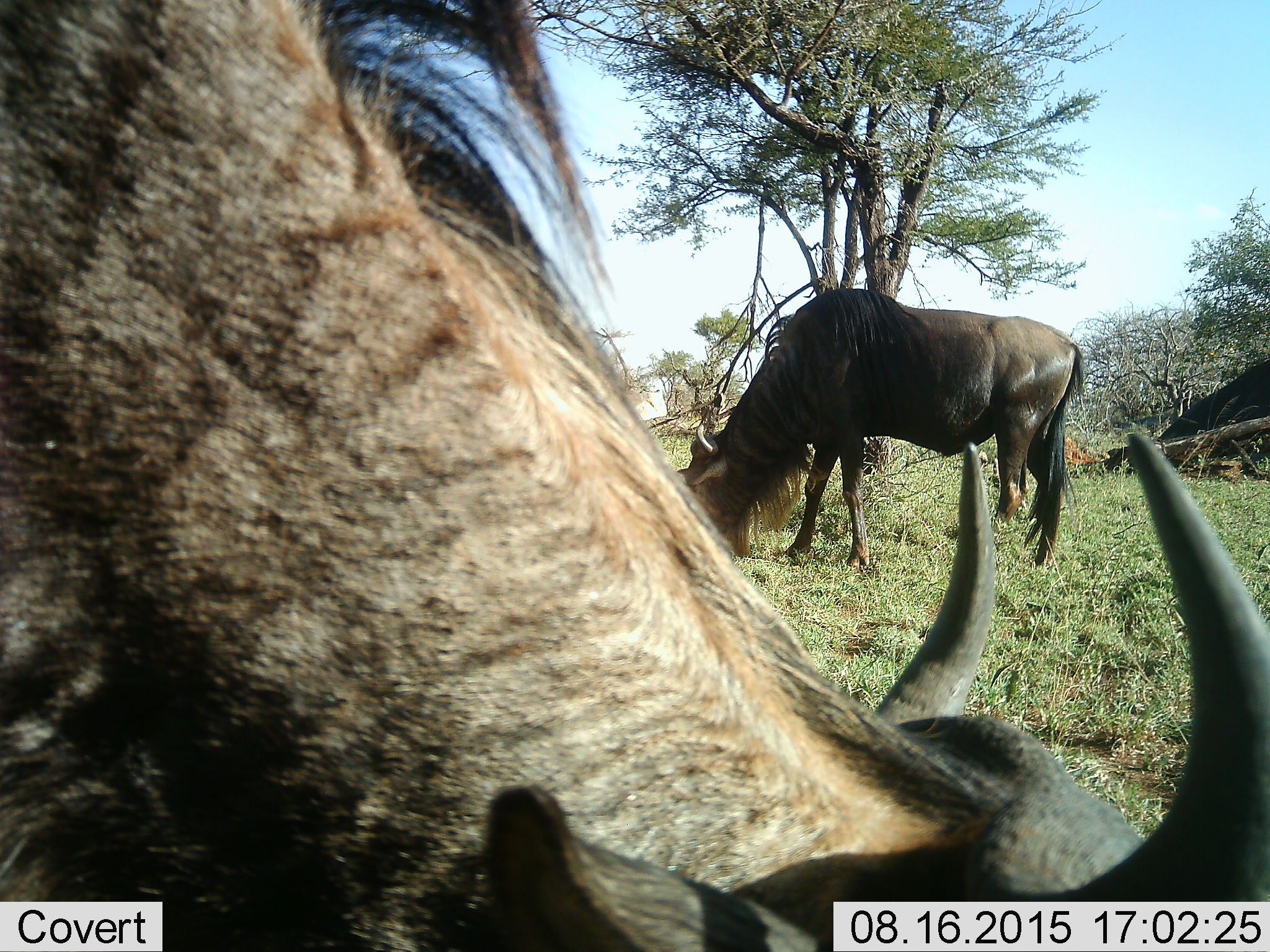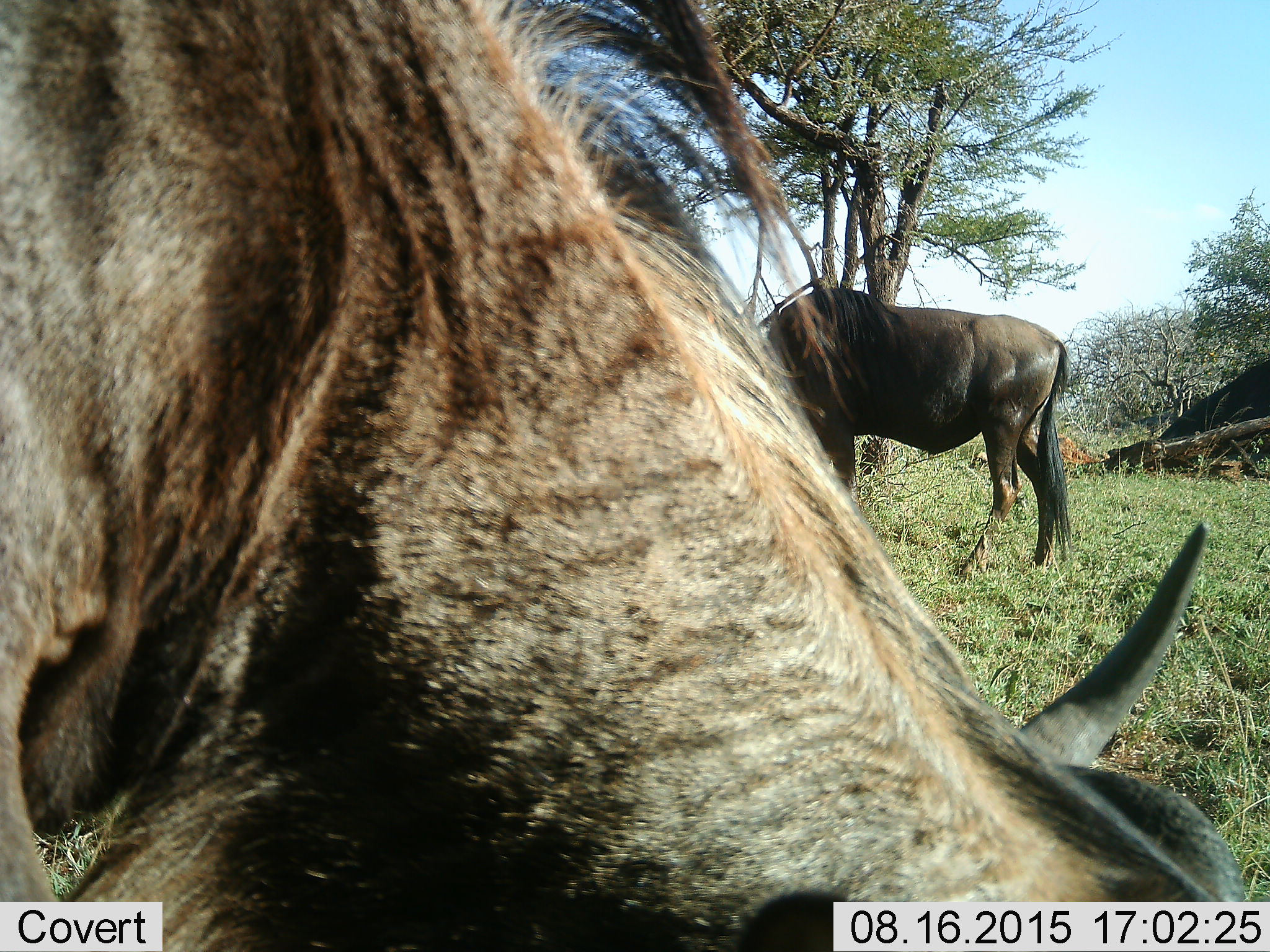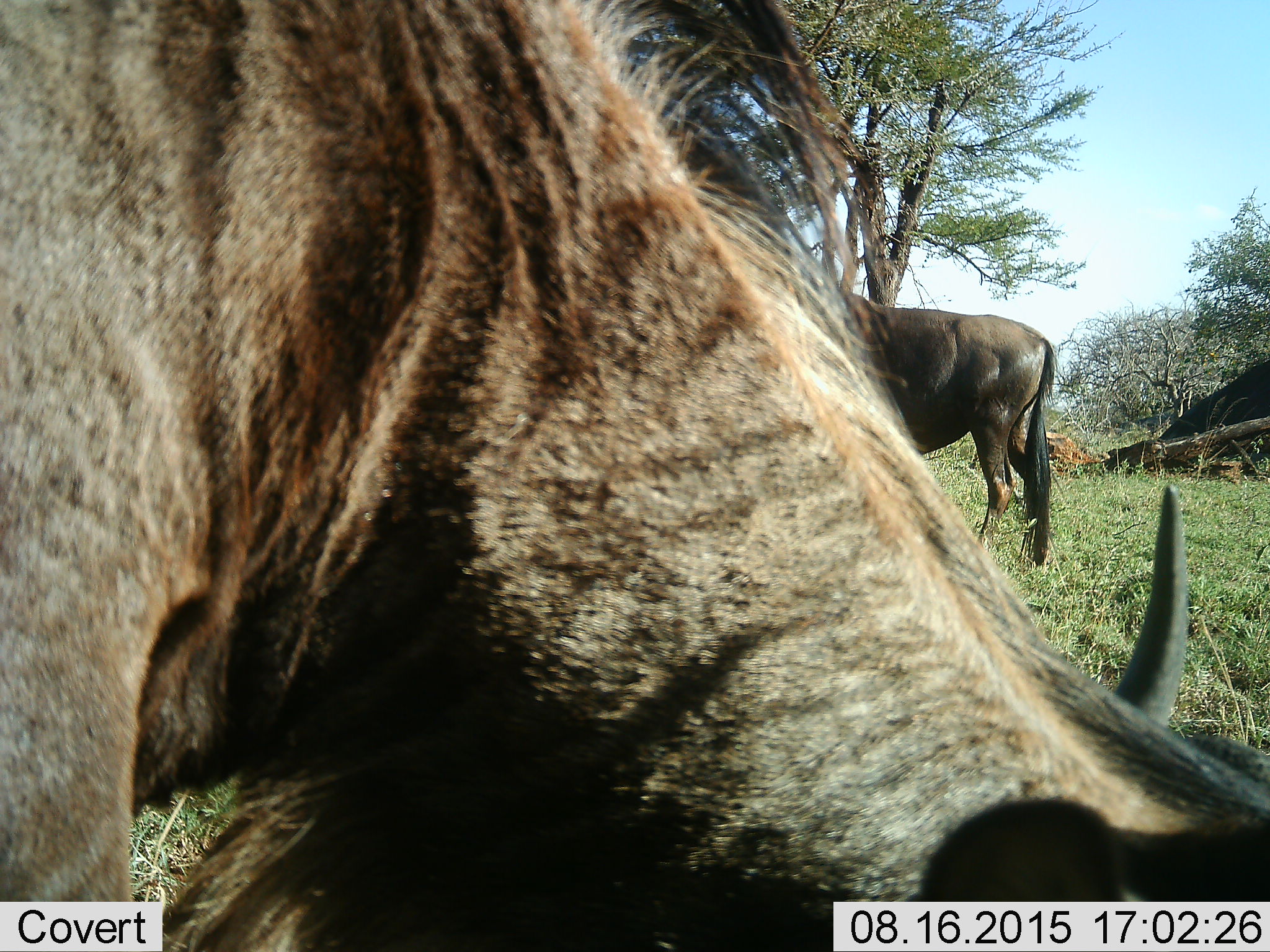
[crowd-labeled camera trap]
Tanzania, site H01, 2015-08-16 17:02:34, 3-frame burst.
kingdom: Animalia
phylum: Chordata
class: Mammalia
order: Artiodactyla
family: Bovidae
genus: Connochaetes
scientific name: Connochaetes taurinus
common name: blue wildebeest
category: wildebeest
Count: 2.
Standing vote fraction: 10%.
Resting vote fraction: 0%.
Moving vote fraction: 10%.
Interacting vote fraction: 0%.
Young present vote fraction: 0%.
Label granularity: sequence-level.